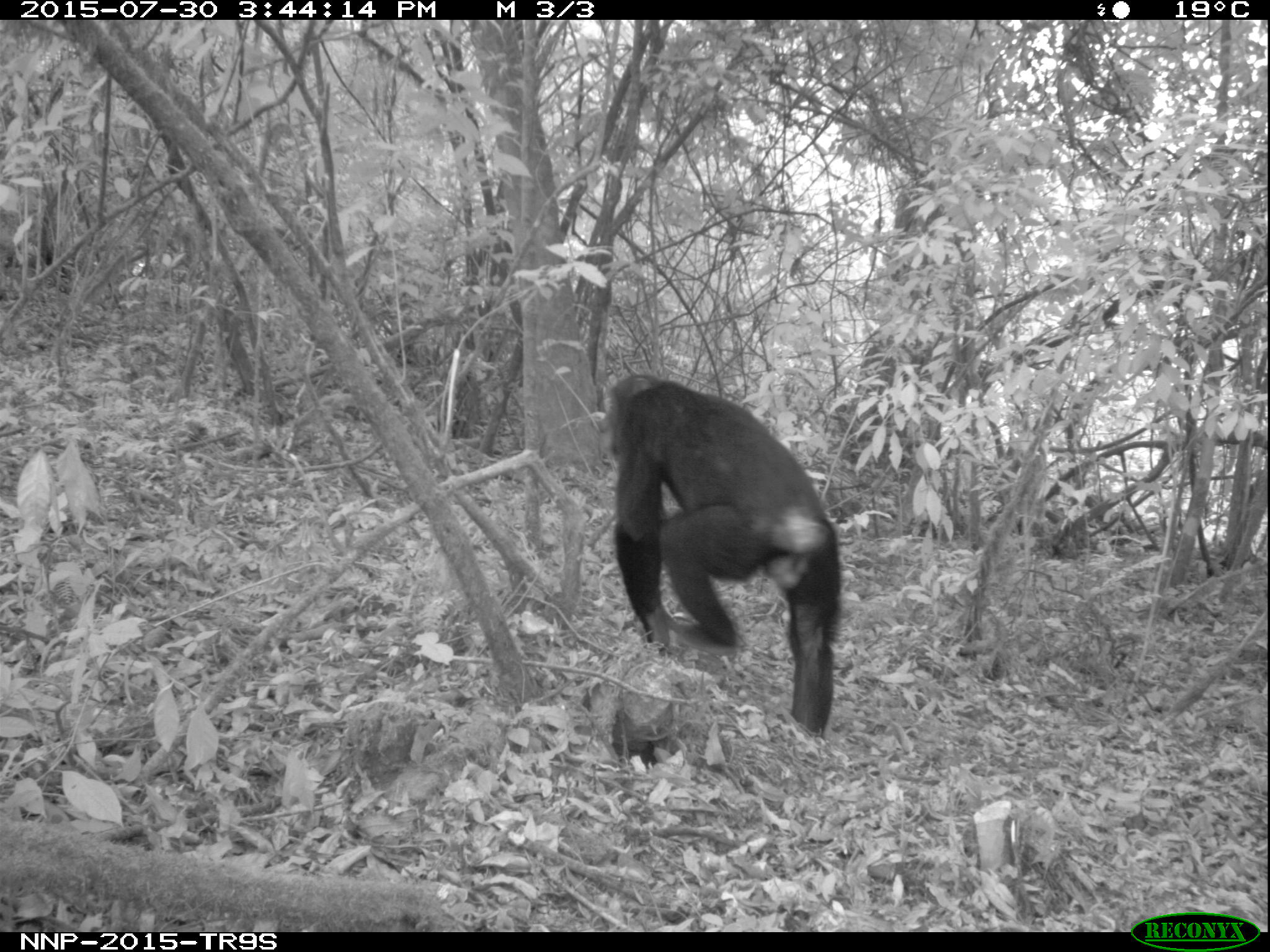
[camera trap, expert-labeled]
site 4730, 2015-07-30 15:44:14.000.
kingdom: Animalia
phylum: Chordata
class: Mammalia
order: Primates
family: Hominidae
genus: Pan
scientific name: Pan troglodytes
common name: chimpanzee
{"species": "Pan troglodytes (chimpanzee)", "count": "1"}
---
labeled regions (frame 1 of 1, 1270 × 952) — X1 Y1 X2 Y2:
pan troglodytes: 593 368 840 738